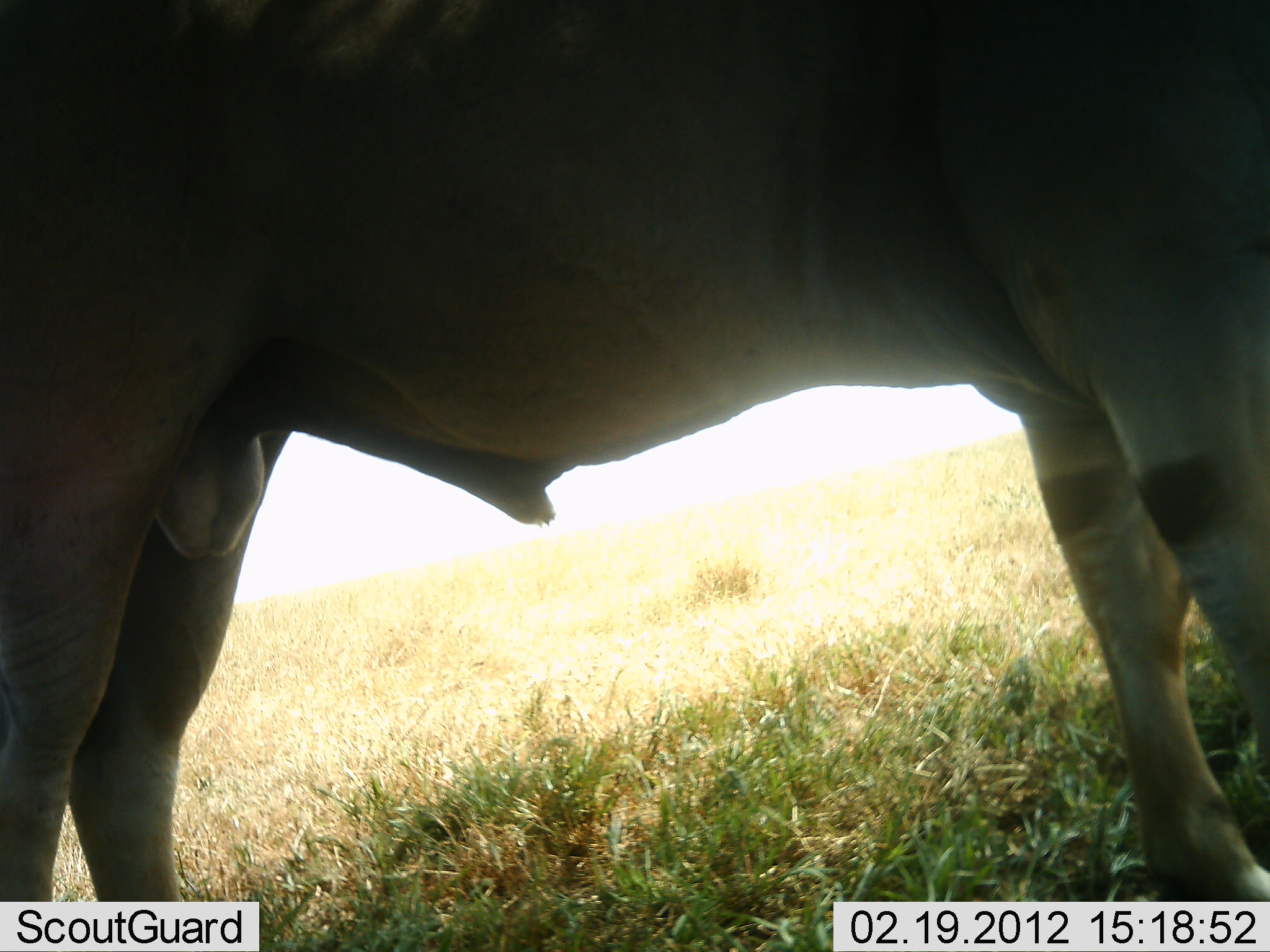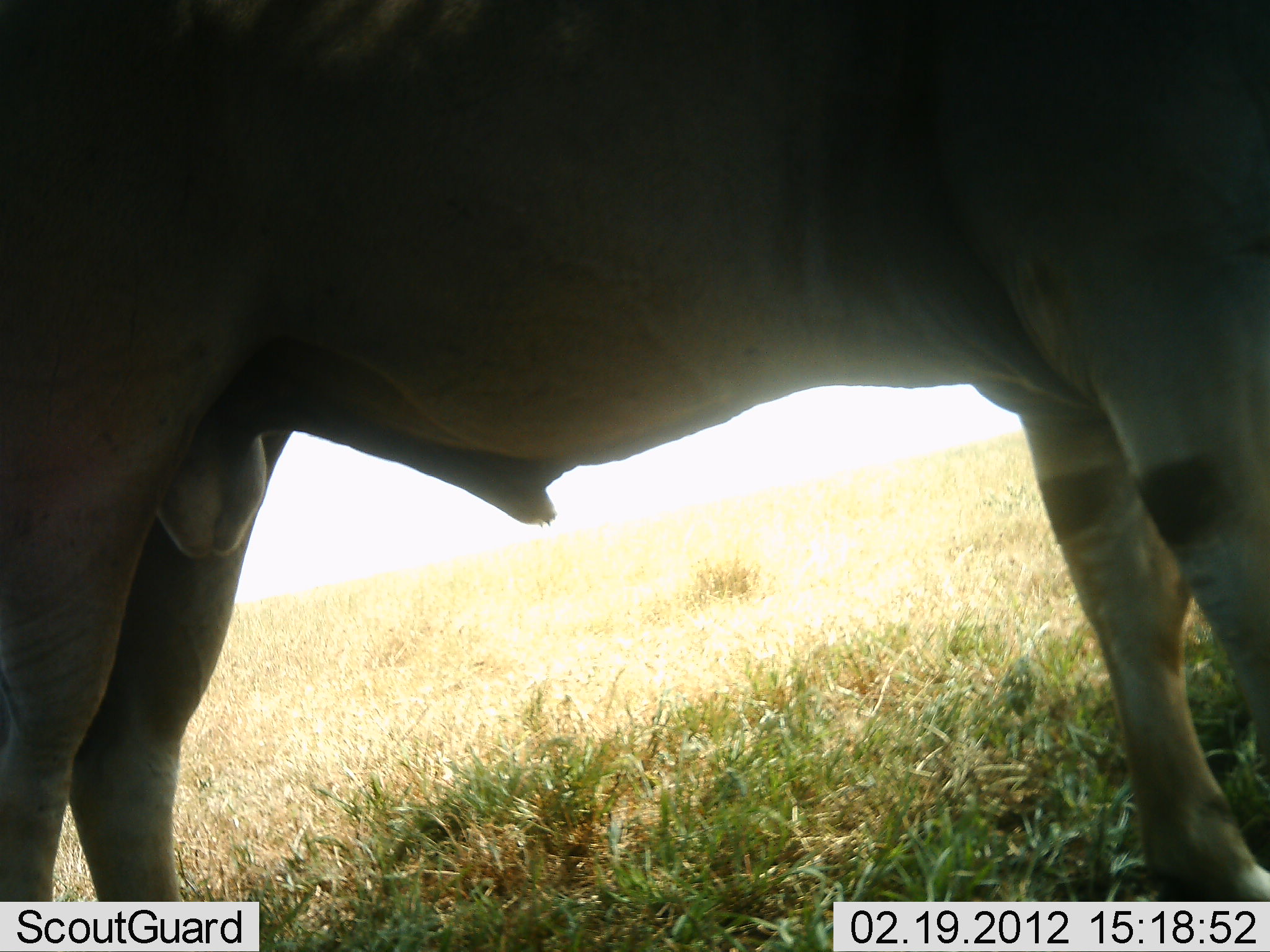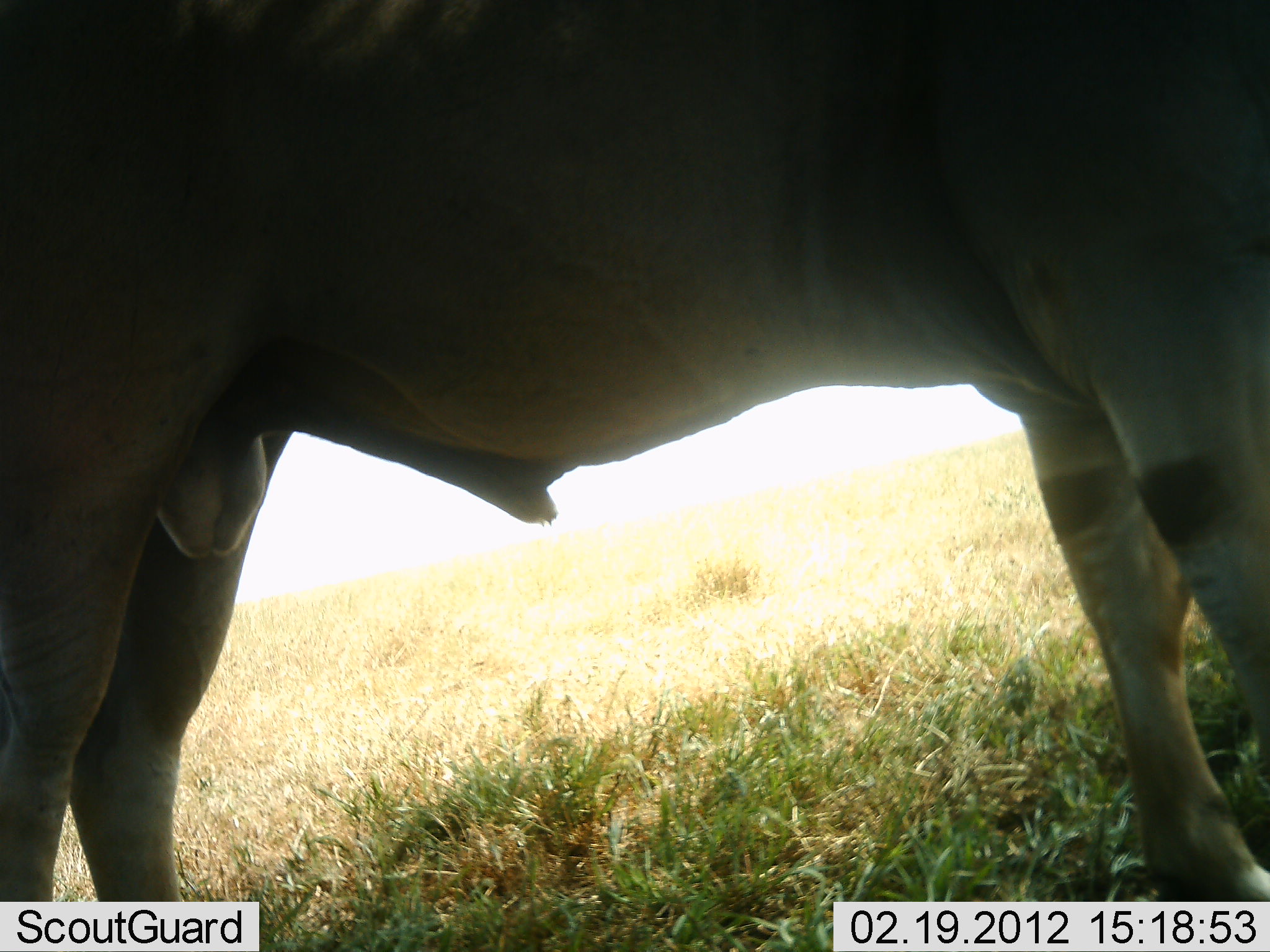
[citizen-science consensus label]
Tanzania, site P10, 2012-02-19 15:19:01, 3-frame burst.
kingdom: Animalia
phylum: Chordata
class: Mammalia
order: Artiodactyla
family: Bovidae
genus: Tragelaphus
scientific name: Tragelaphus oryx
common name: eland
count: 1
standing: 100%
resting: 0%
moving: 0%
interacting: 0%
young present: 0%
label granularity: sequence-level